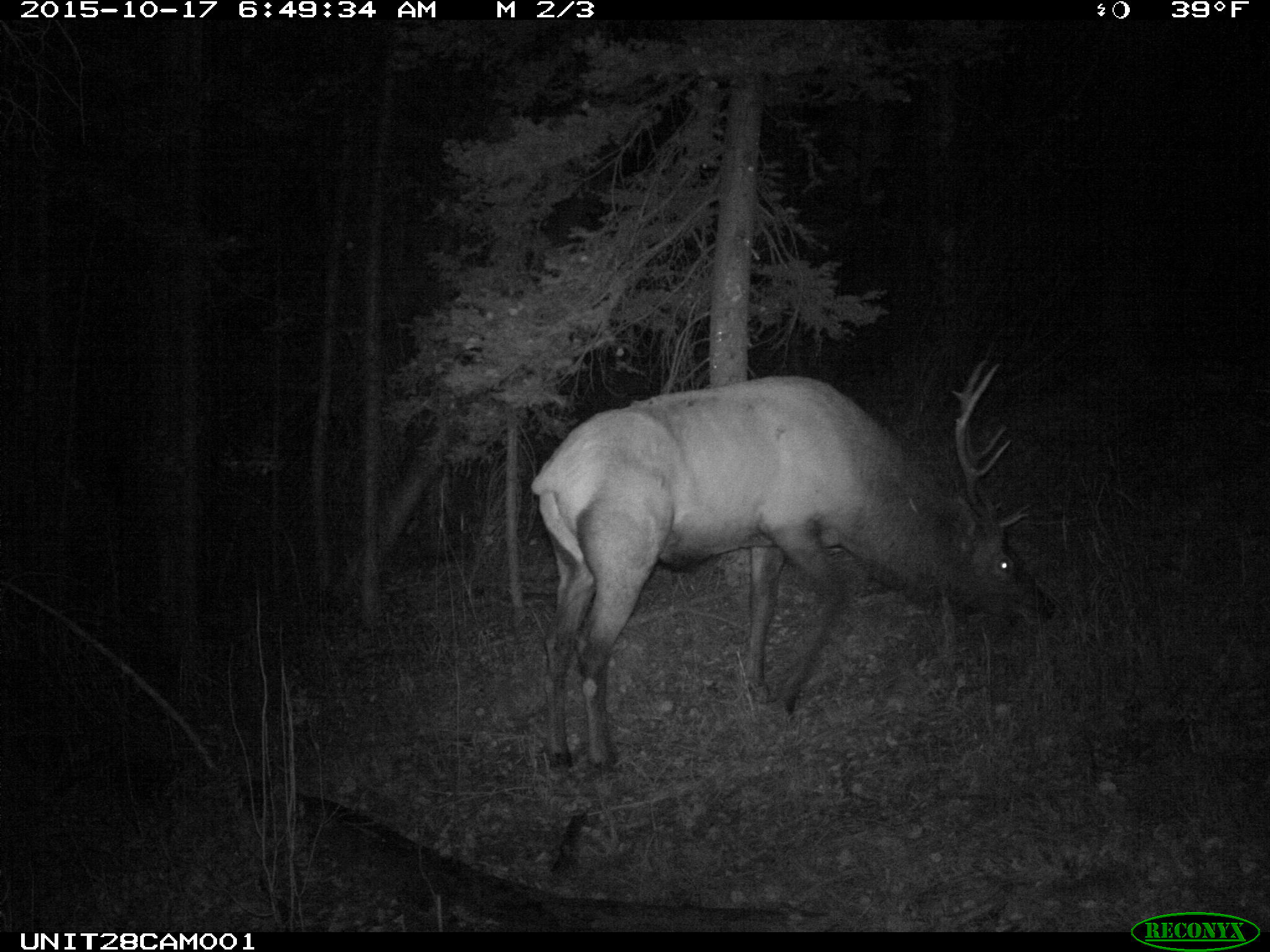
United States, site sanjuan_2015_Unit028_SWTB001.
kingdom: Animalia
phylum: Chordata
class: Mammalia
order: Artiodactyla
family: Cervidae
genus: Cervus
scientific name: Cervus elaphus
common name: red deer